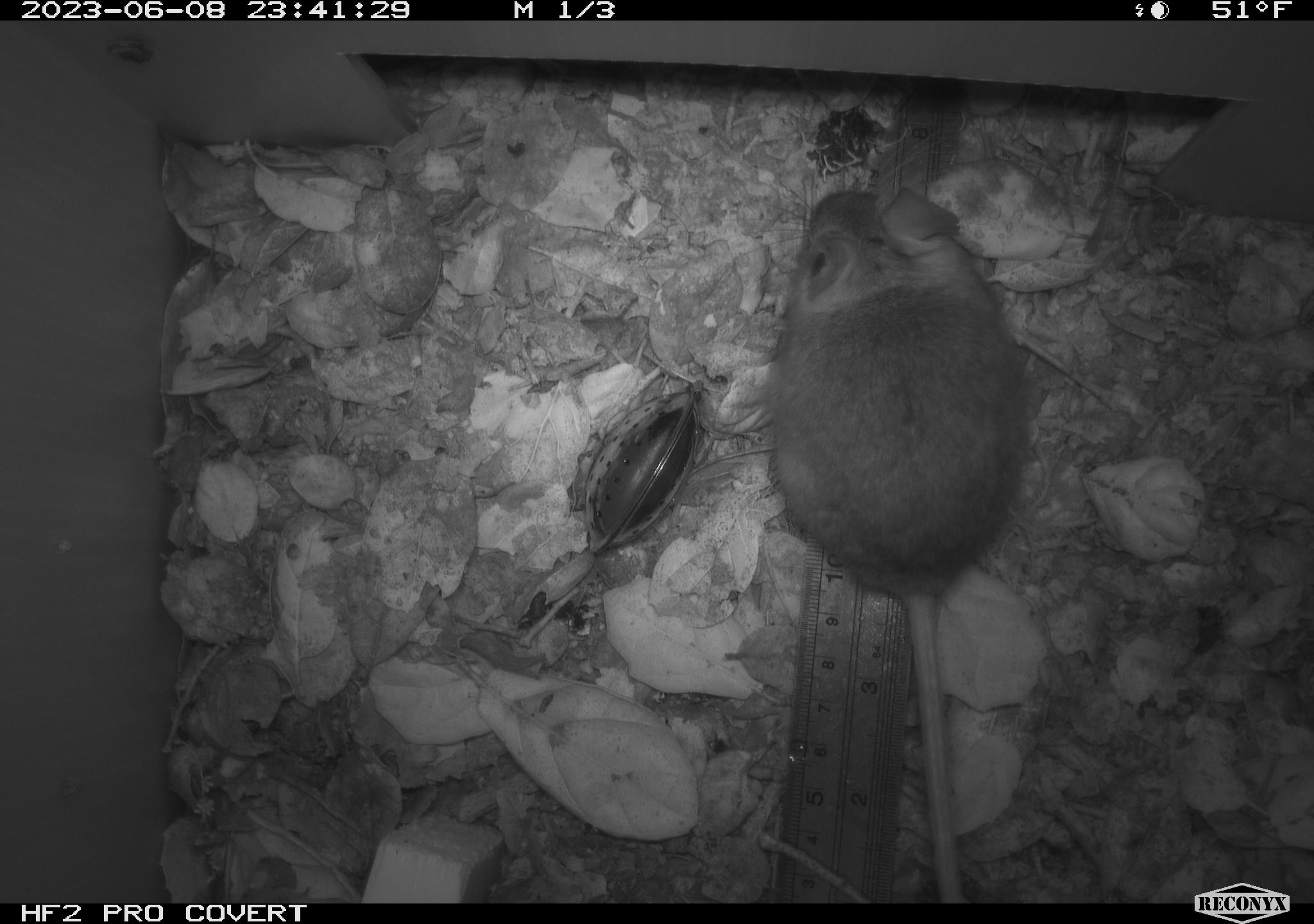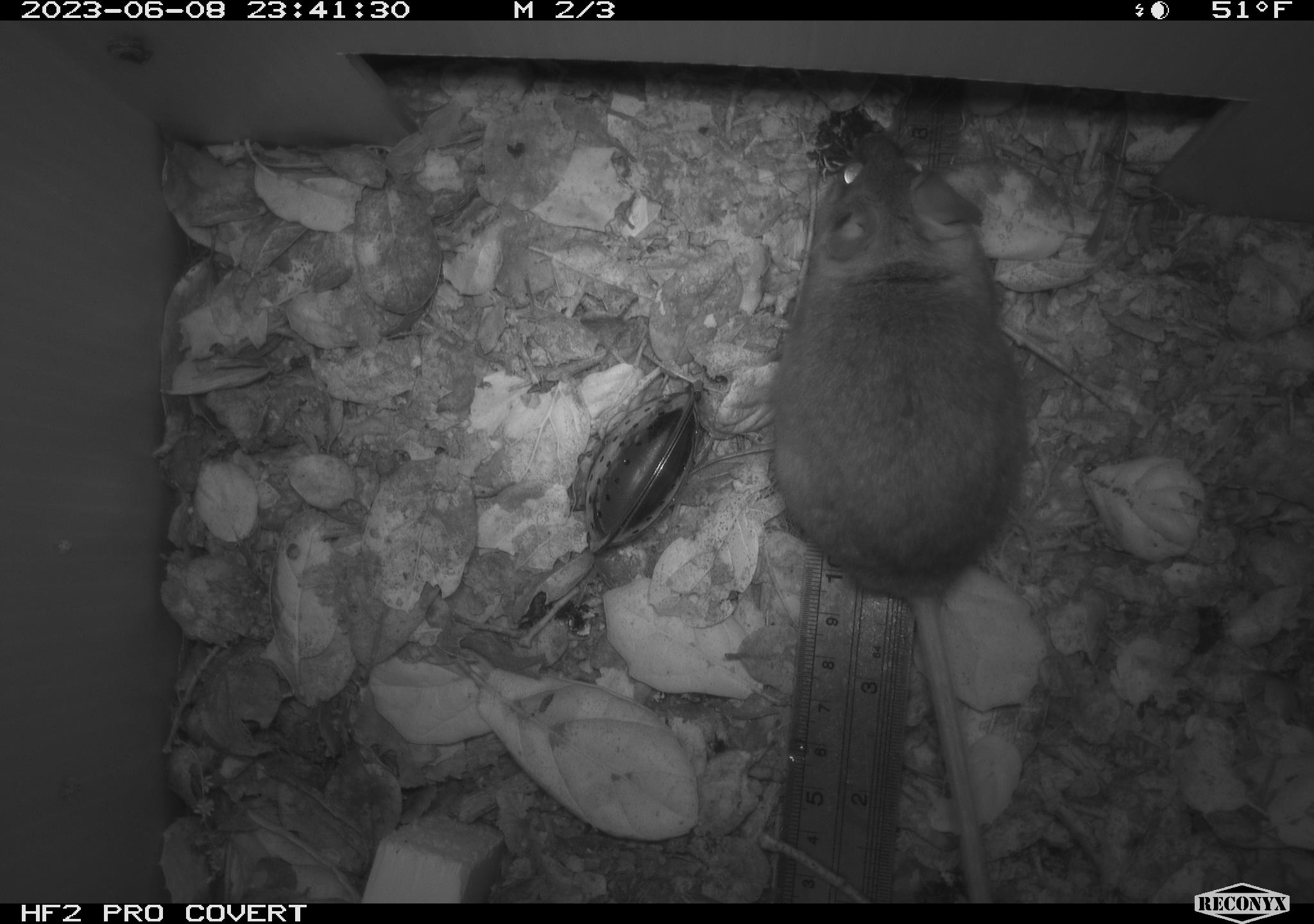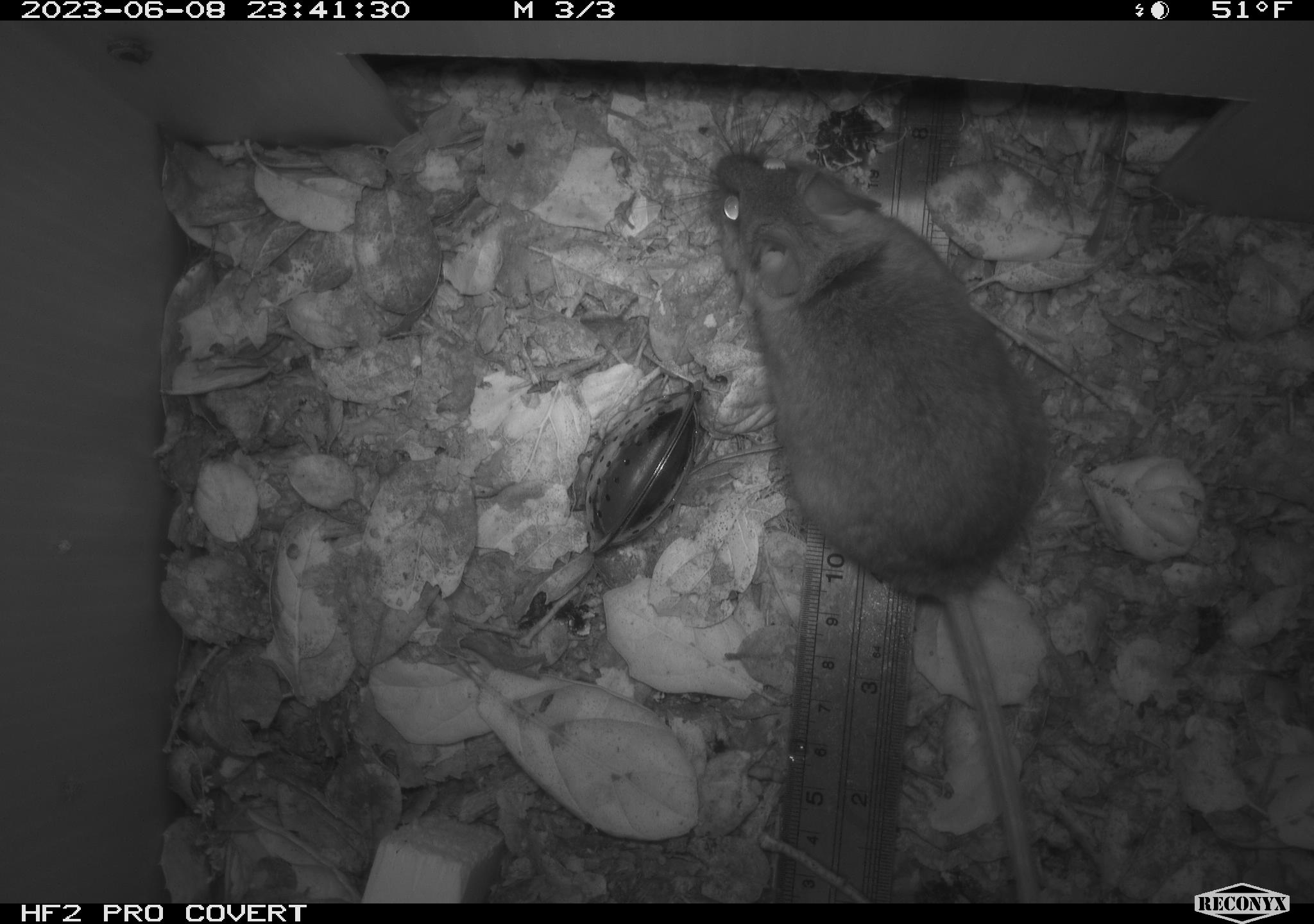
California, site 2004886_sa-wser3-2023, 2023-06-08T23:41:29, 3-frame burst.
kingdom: Animalia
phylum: Chordata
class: Mammalia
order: Rodentia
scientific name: Rodentia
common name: mouse species